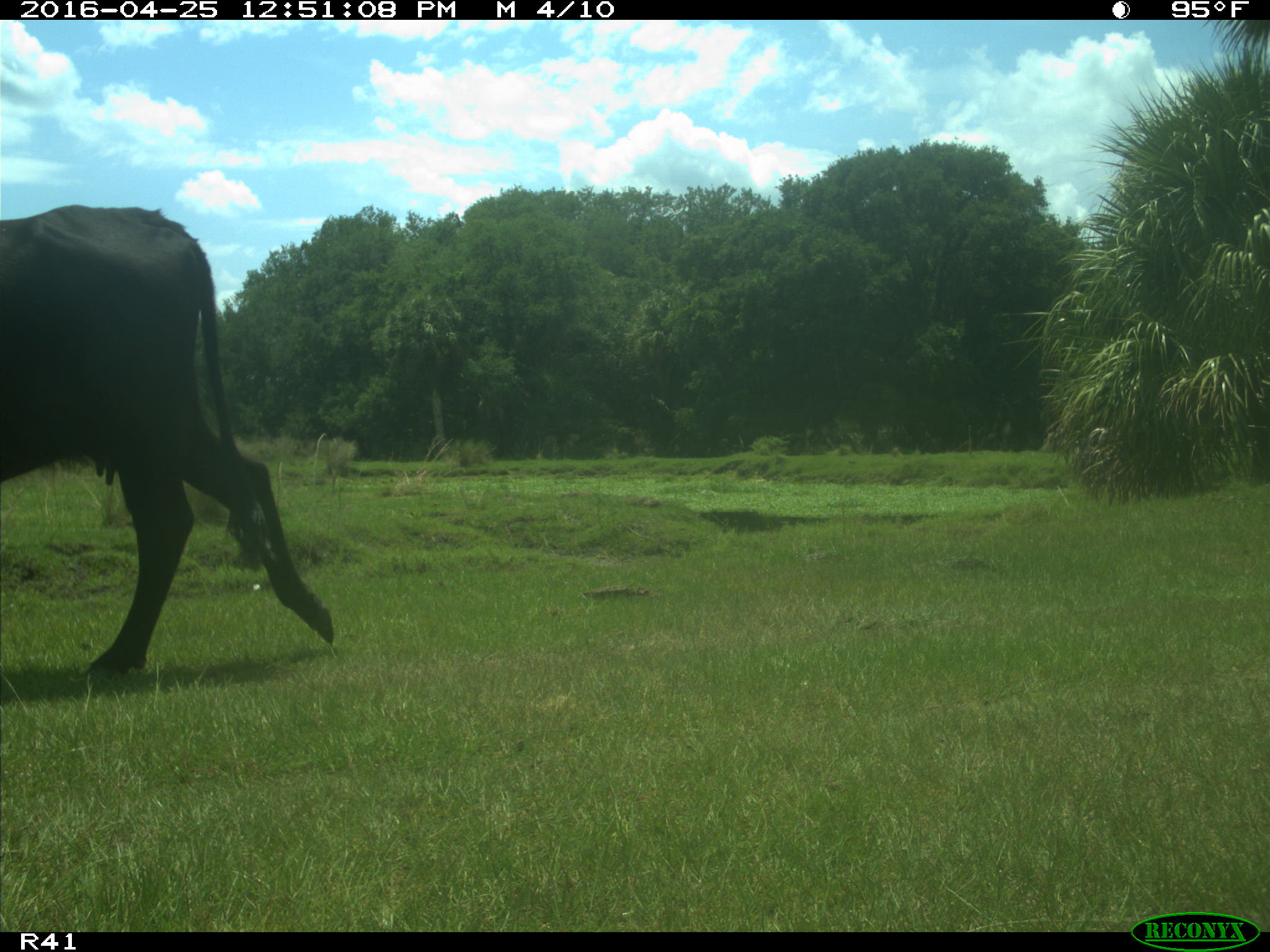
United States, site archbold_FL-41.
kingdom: Animalia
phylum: Chordata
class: Mammalia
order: Artiodactyla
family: Bovidae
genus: Bos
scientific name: Bos taurus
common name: domestic cow